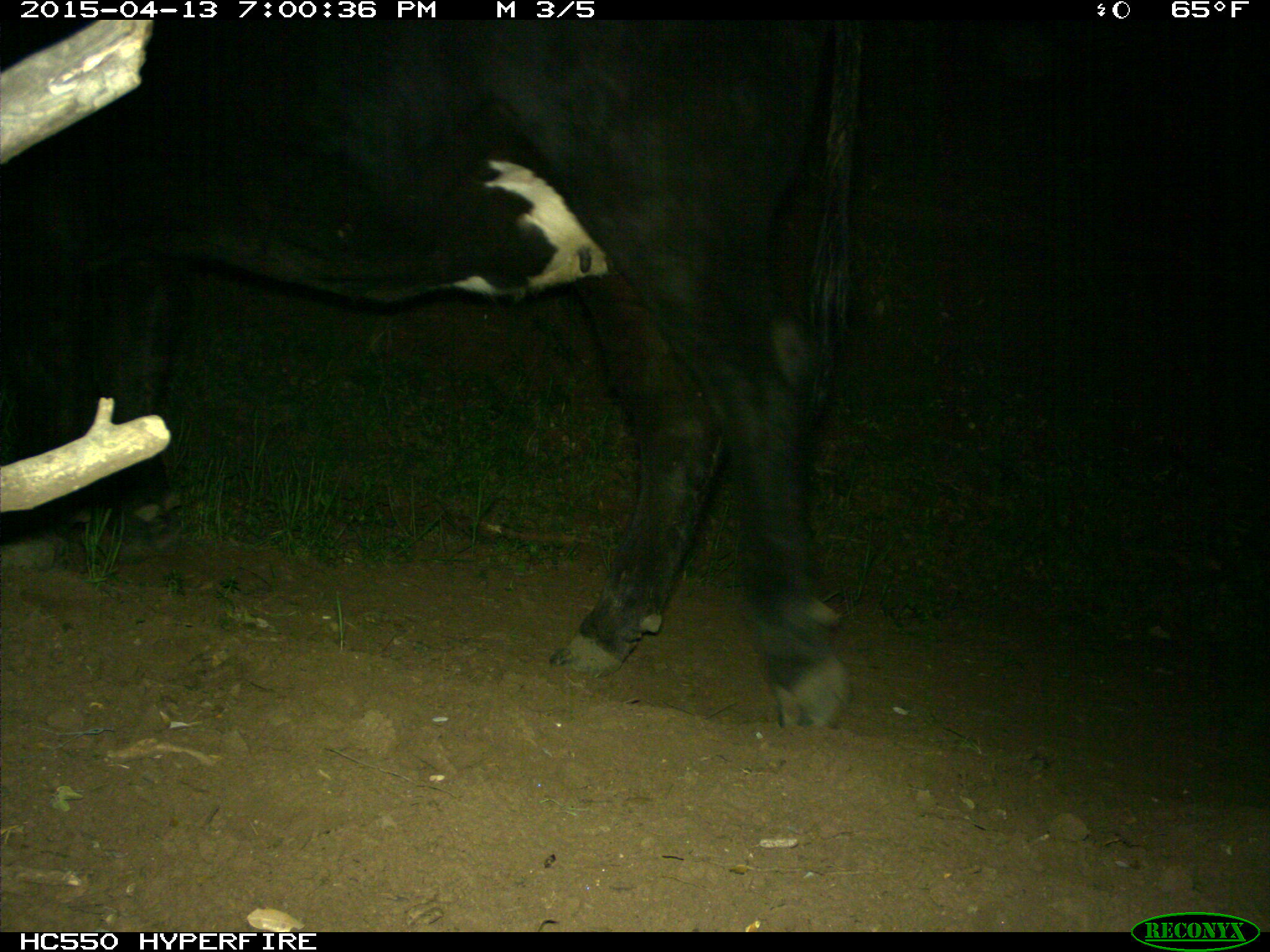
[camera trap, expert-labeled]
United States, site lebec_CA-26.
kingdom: Animalia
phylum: Chordata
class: Mammalia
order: Artiodactyla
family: Bovidae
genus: Bos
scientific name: Bos taurus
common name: domestic cow